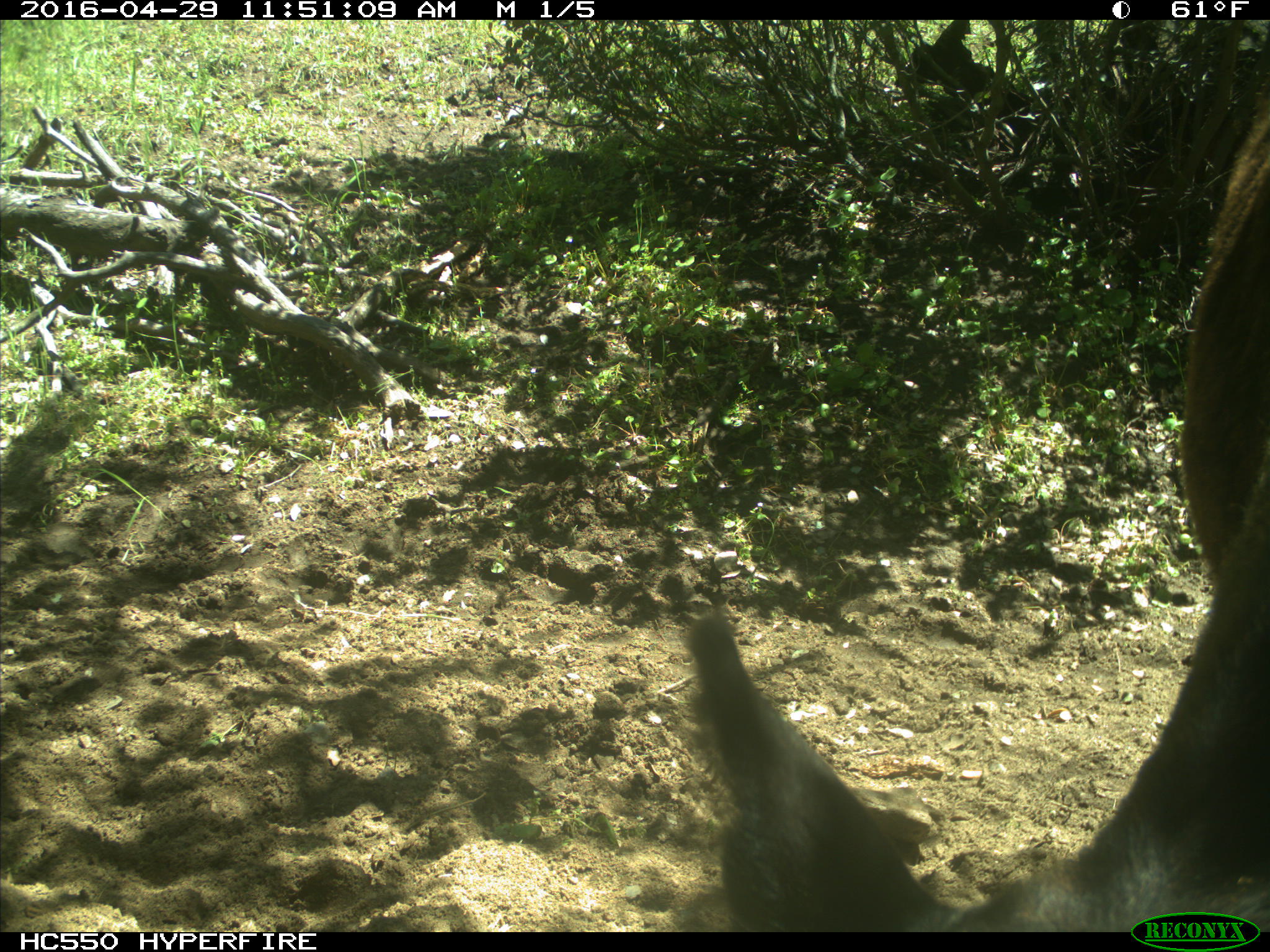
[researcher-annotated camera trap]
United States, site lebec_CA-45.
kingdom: Animalia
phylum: Chordata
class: Mammalia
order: Artiodactyla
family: Bovidae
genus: Bos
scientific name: Bos taurus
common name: domestic cow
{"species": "Bos taurus (domestic cow)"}